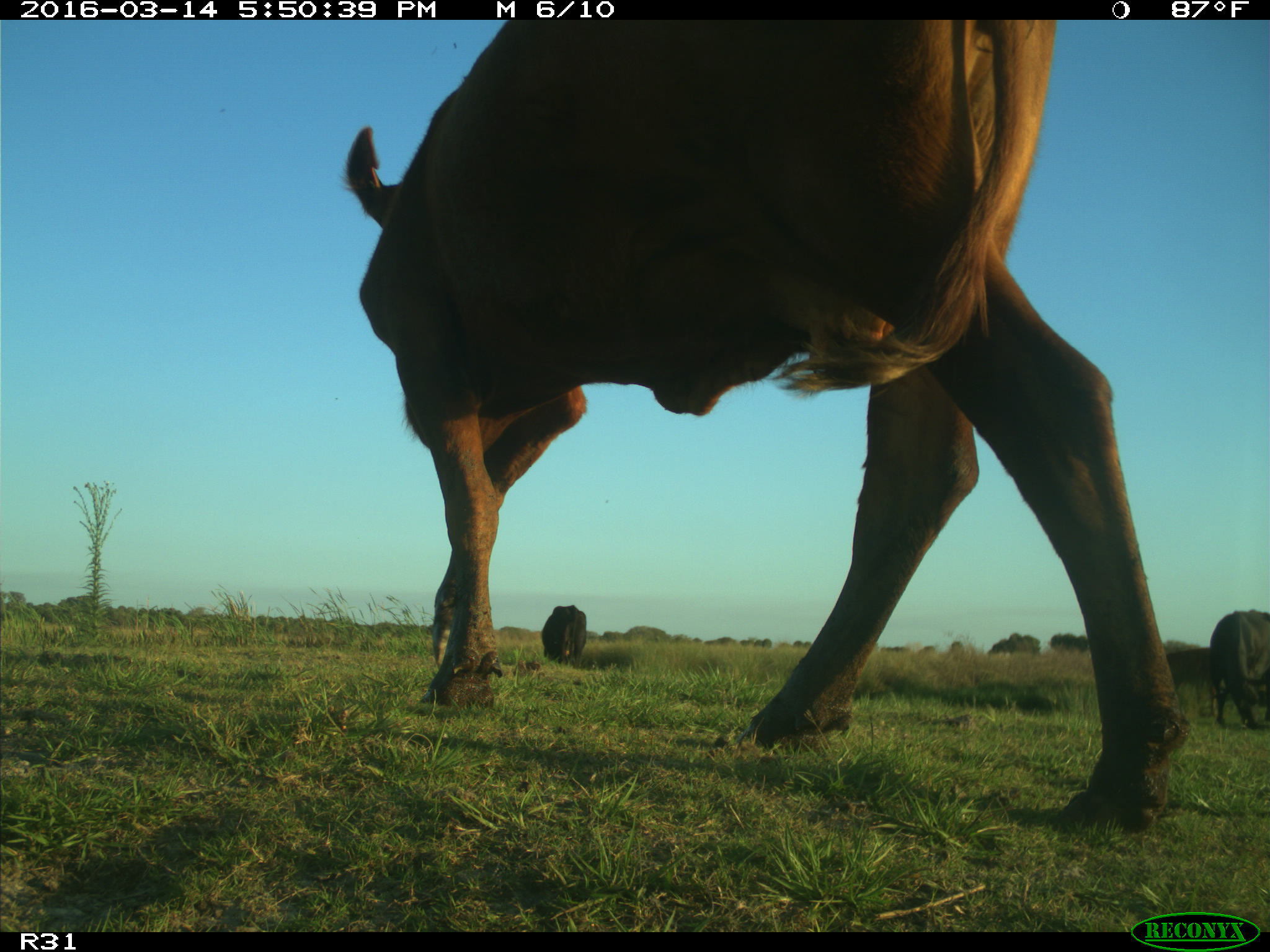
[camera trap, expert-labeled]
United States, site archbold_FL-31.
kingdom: Animalia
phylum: Chordata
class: Mammalia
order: Artiodactyla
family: Bovidae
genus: Bos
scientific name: Bos taurus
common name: domestic cow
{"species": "Bos taurus (domestic cow)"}